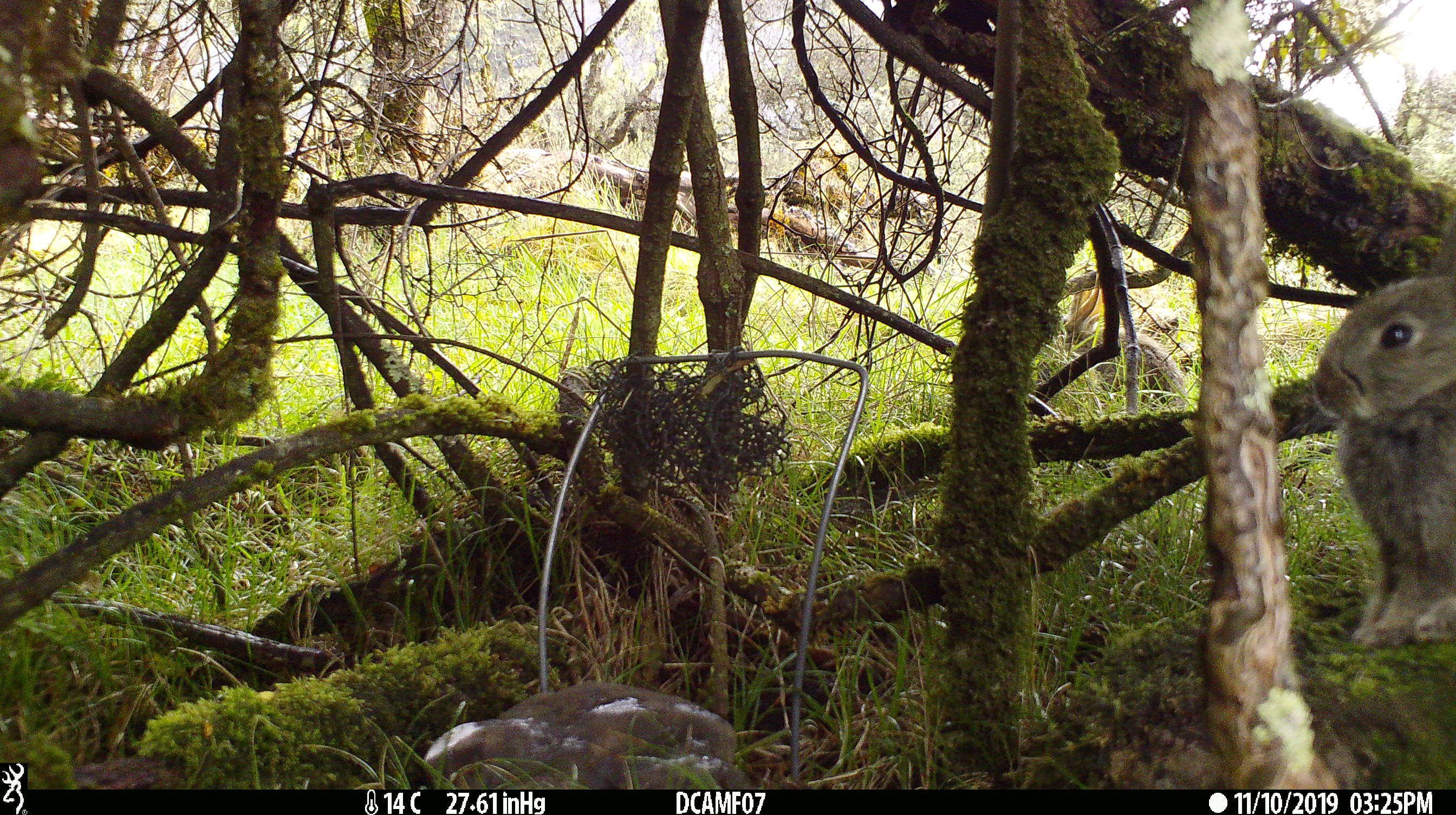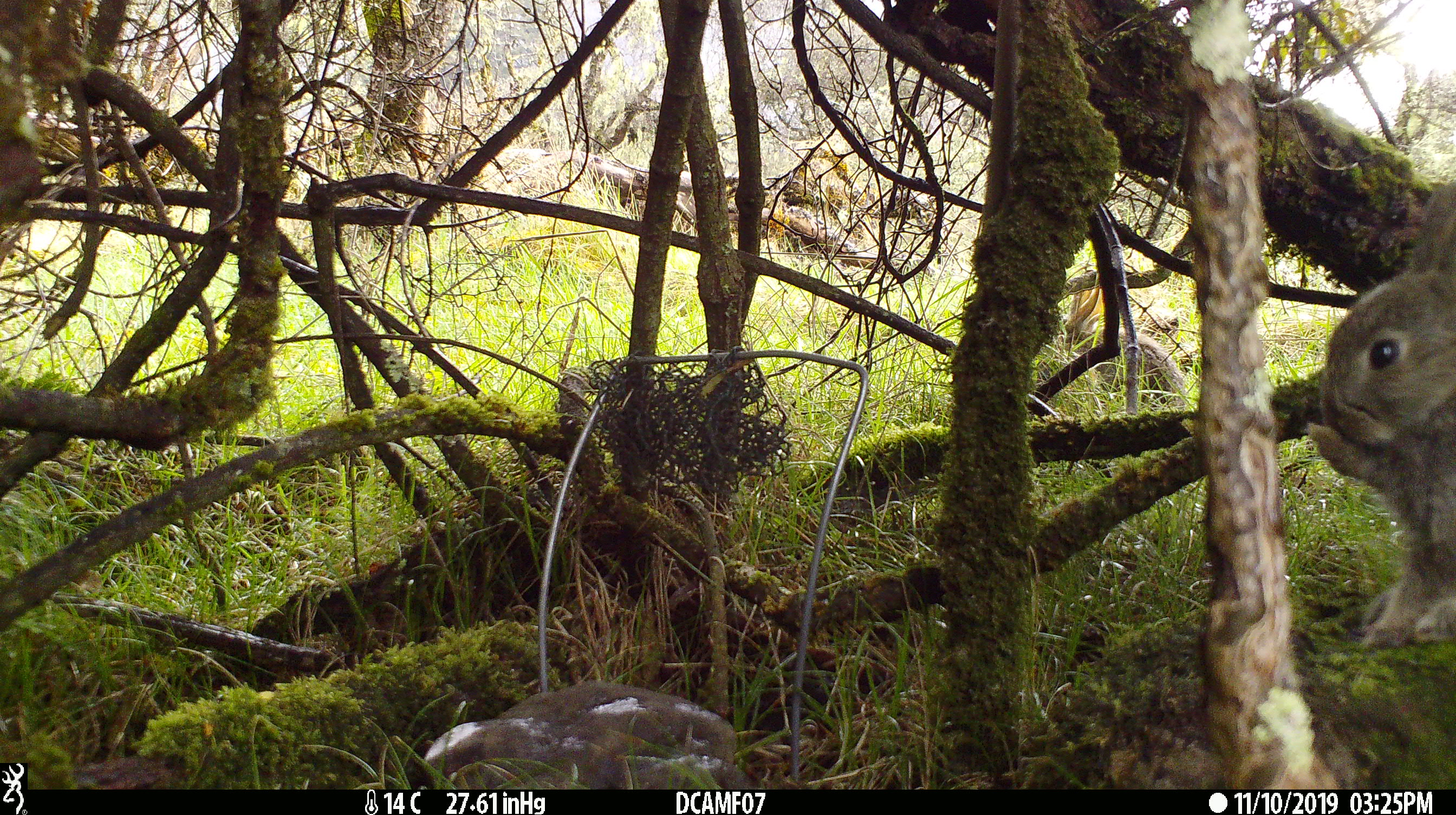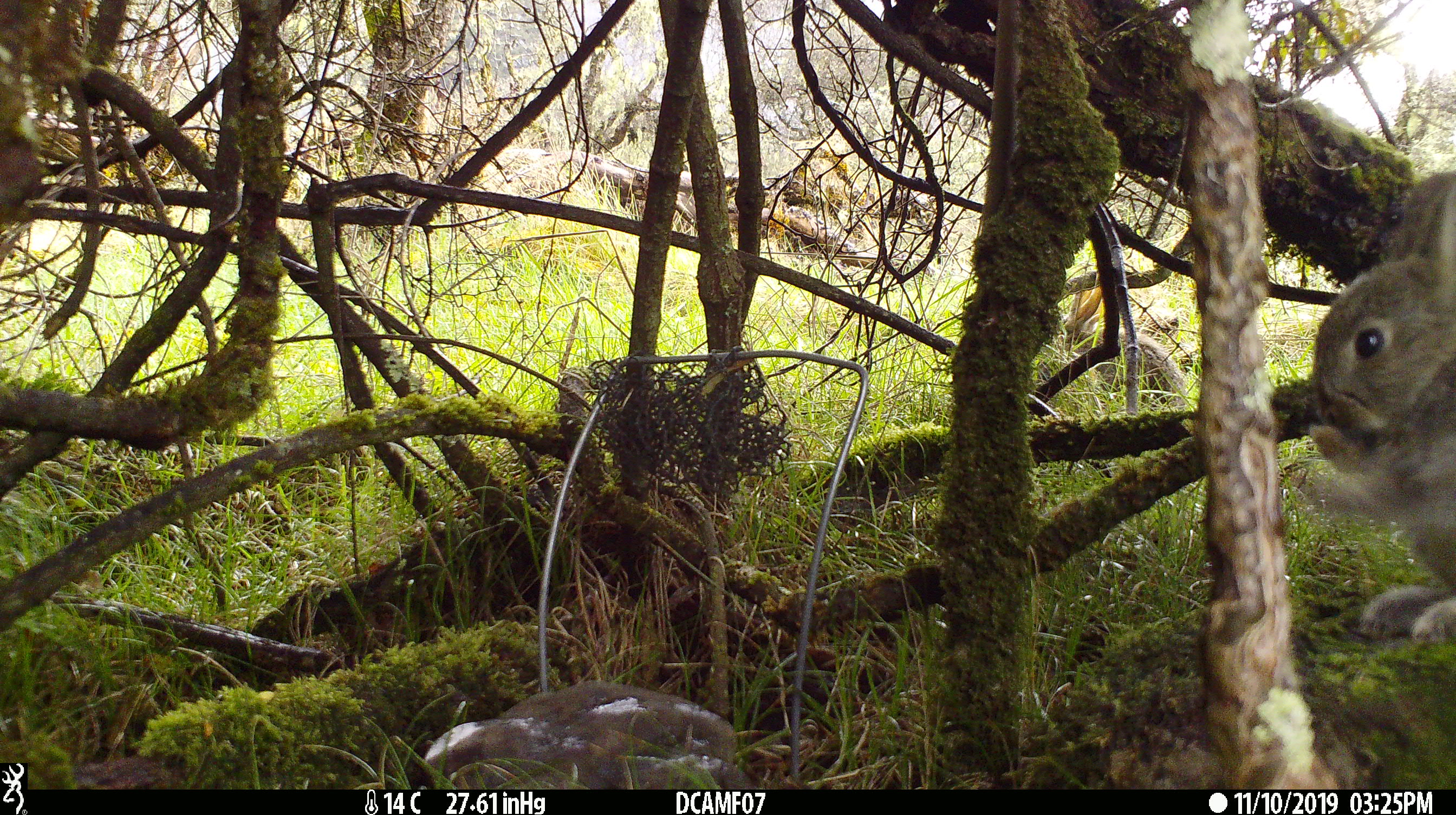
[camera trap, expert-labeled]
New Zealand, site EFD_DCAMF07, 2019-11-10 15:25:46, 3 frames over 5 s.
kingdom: Animalia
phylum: Chordata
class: Mammalia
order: Lagomorpha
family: Leporidae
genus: Oryctolagus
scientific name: Oryctolagus cuniculus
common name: european rabbit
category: rabbit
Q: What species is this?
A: Rabbit (european rabbit) (Oryctolagus cuniculus).